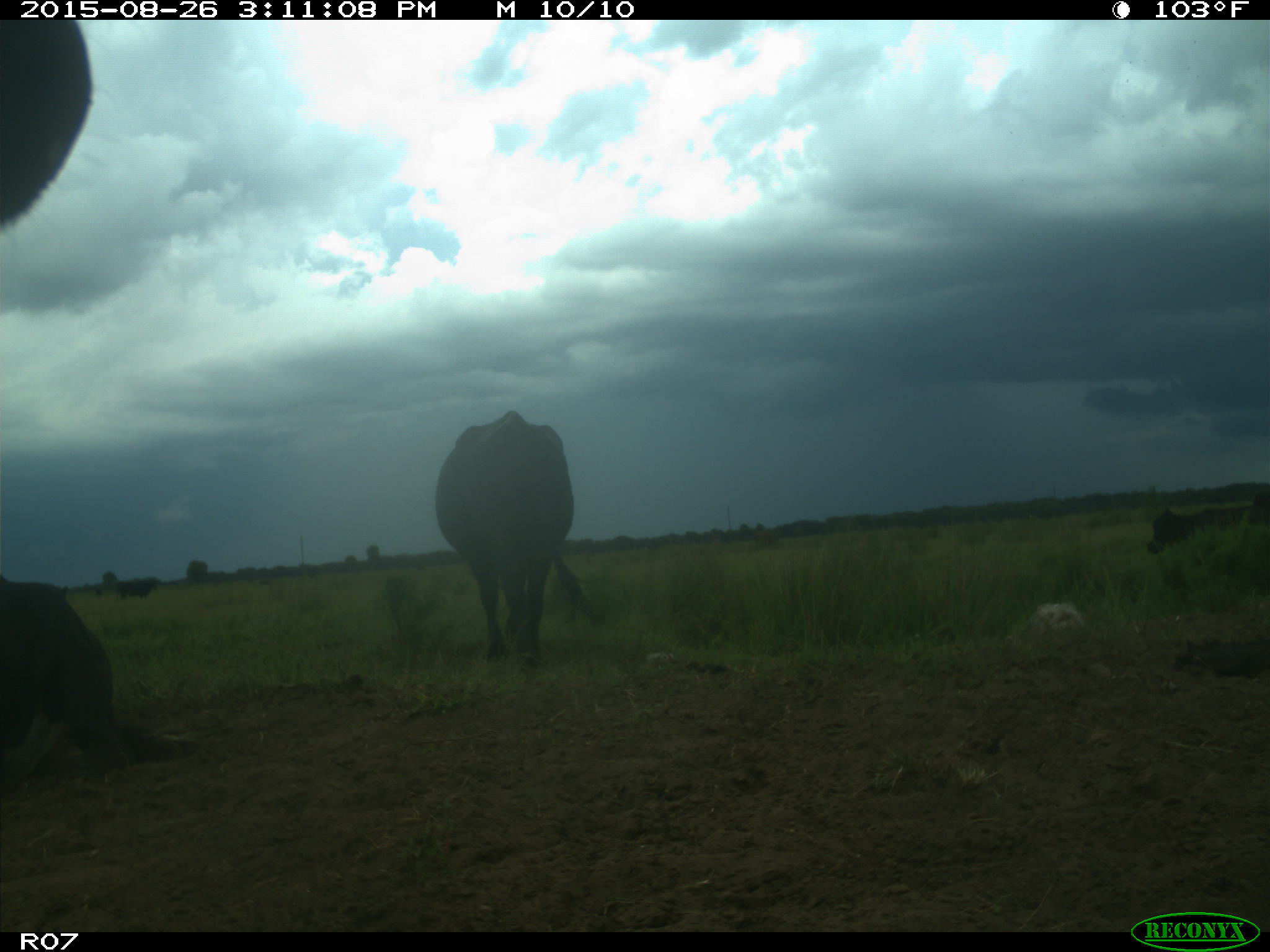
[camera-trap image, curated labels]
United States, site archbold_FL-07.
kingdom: Animalia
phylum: Chordata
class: Mammalia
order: Artiodactyla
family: Bovidae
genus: Bos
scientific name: Bos taurus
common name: domestic cow